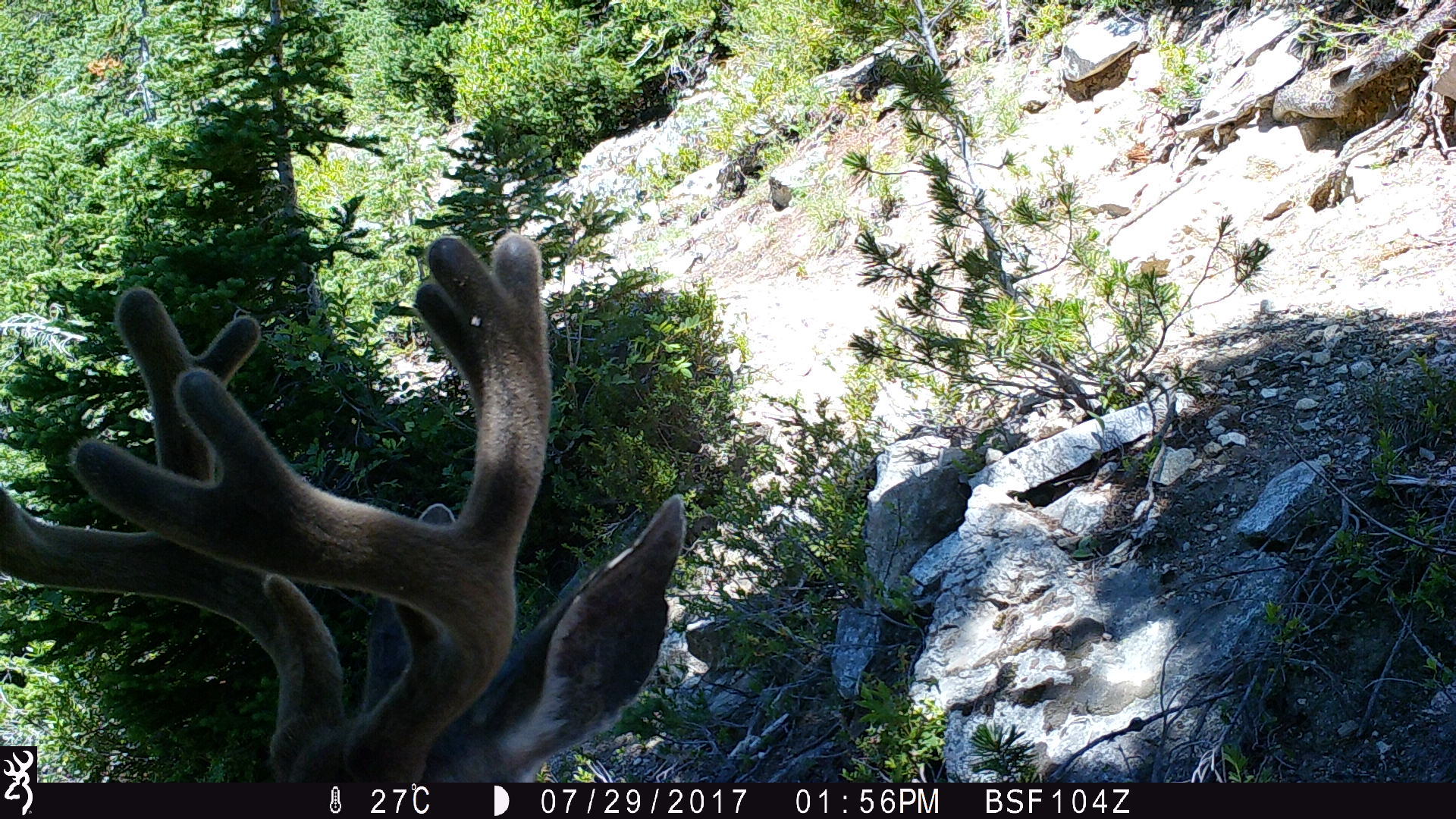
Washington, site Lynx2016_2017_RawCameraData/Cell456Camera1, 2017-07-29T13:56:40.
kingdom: Animalia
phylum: Chordata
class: Mammalia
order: Artiodactyla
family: Cervidae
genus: Odocoileus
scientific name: Odocoileus hemionus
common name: mule deer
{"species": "Odocoileus hemionus (mule deer)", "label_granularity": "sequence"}